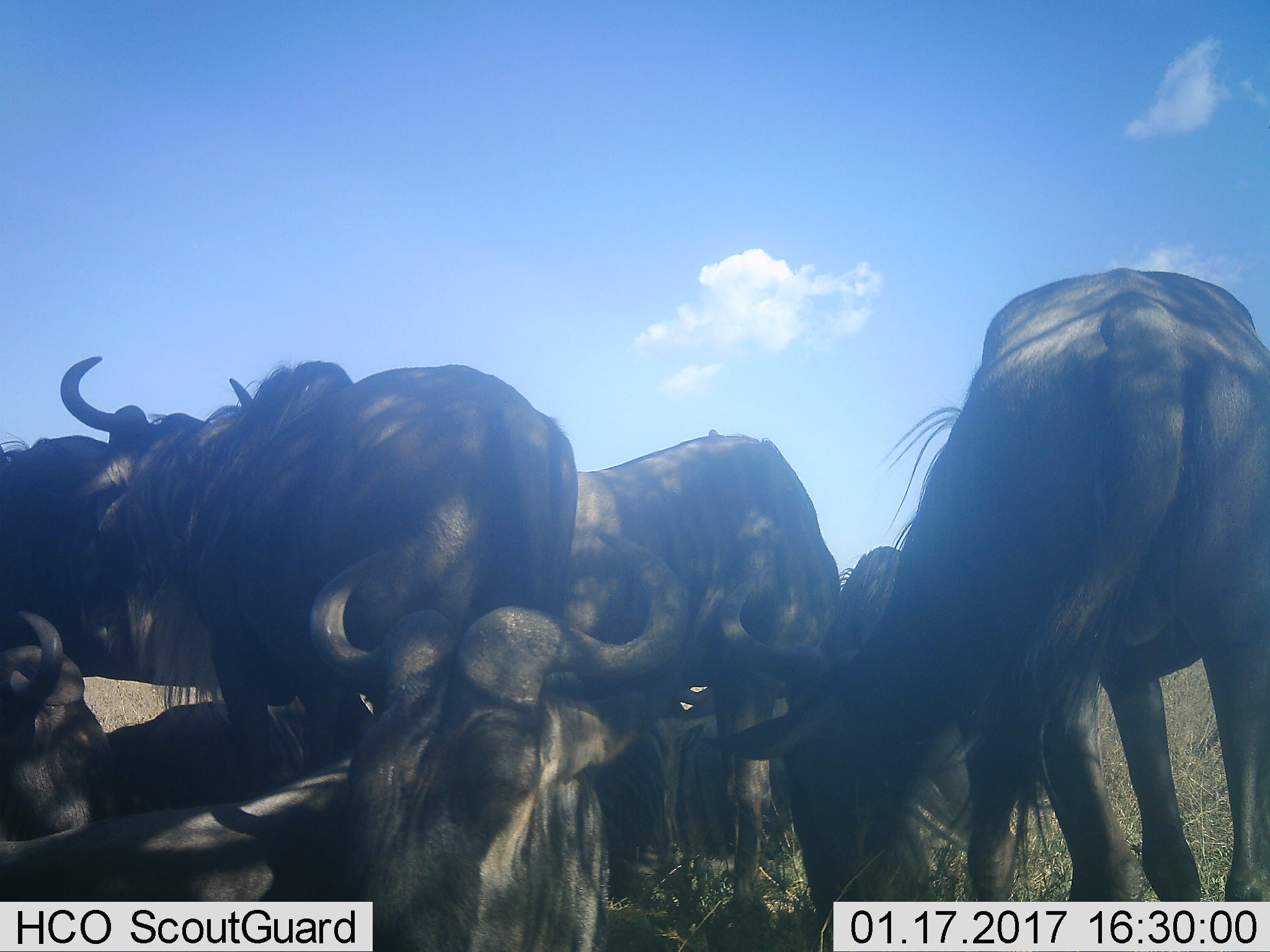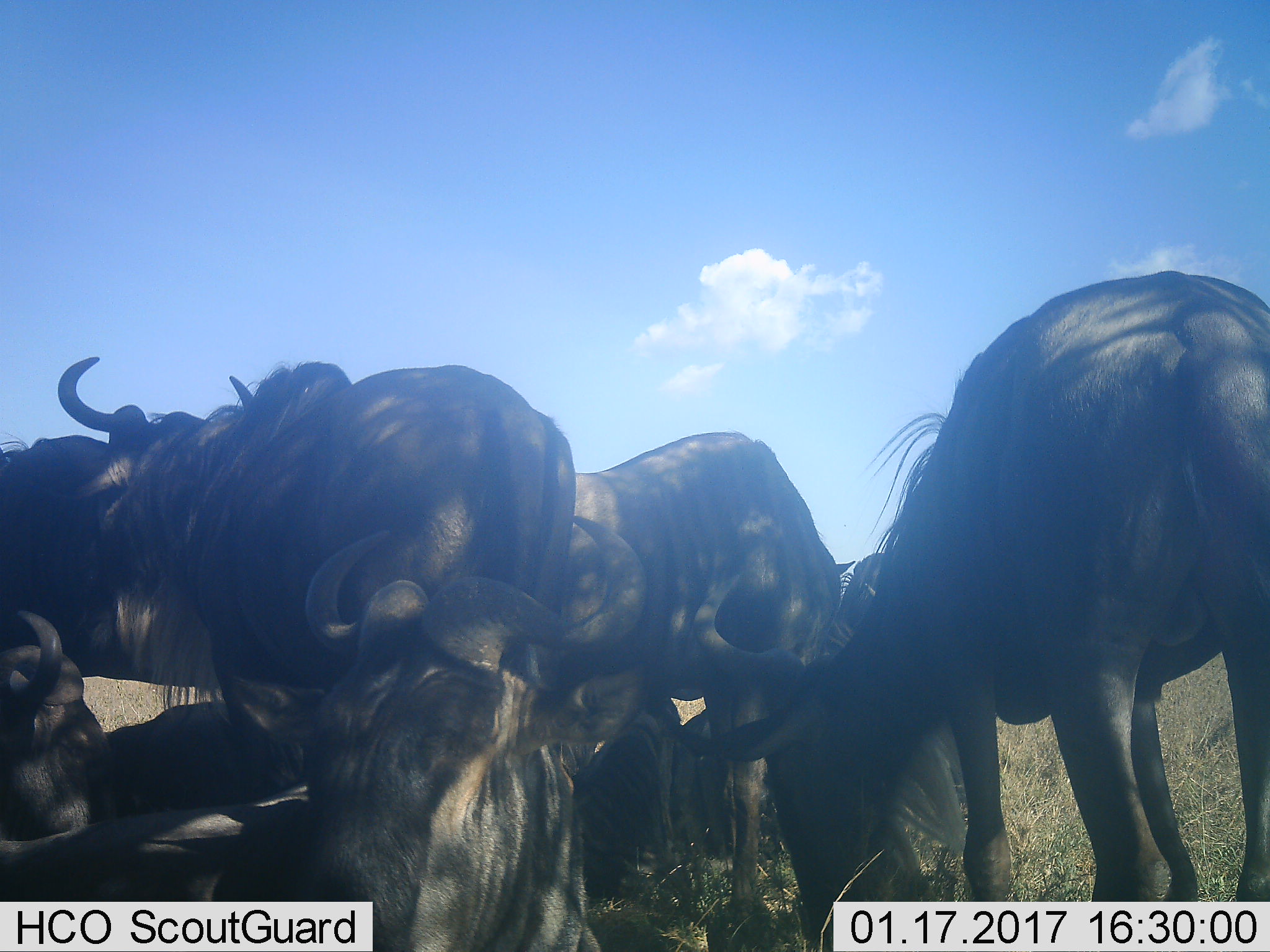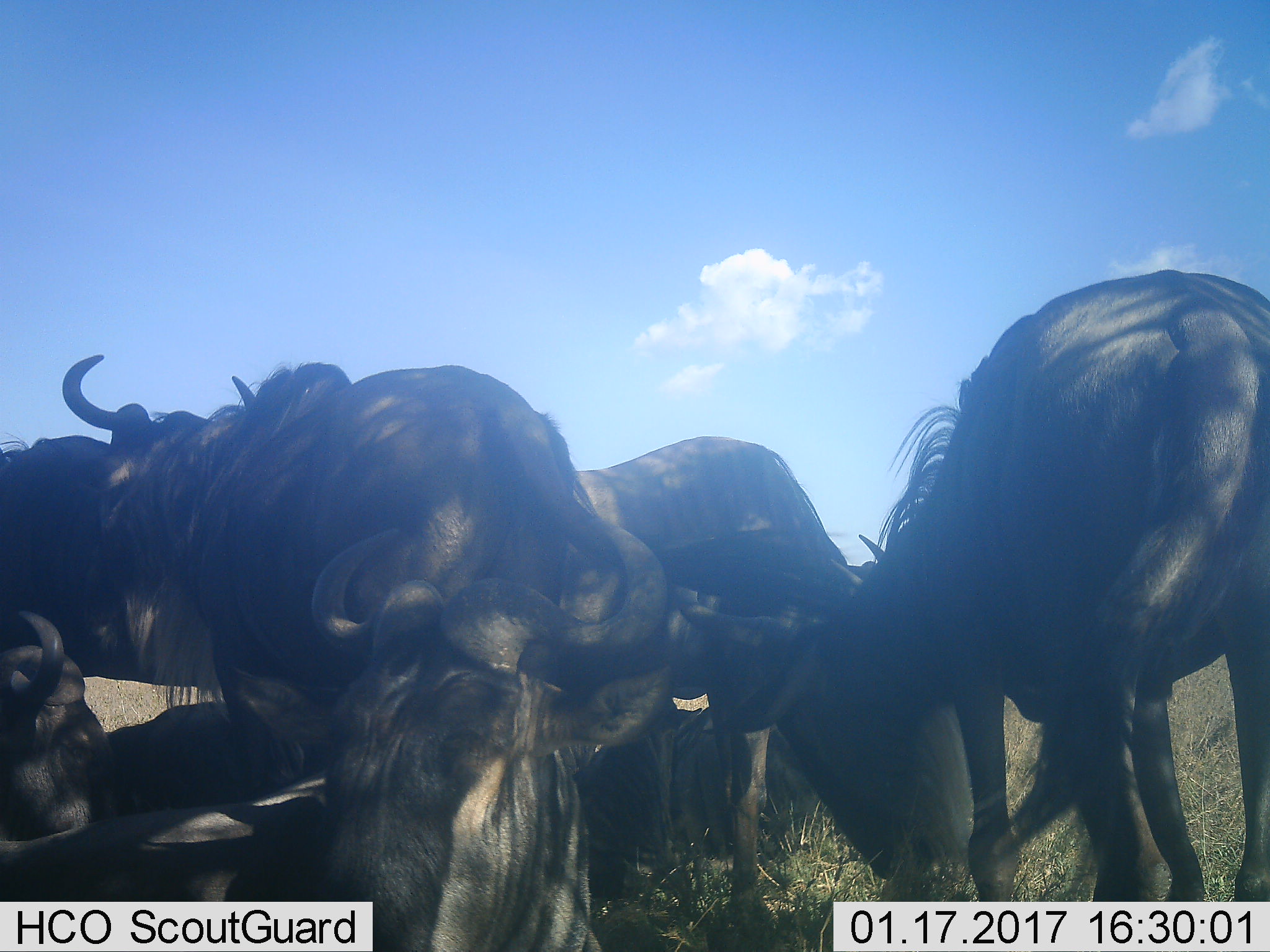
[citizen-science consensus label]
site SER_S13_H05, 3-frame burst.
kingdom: Animalia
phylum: Chordata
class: Mammalia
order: Artiodactyla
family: Bovidae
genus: Connochaetes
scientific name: Connochaetes taurinus taurinus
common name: blue wildebeest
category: wildebeestblue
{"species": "wildebeestblue (blue wildebeest) (Connochaetes taurinus taurinus)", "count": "9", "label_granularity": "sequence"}